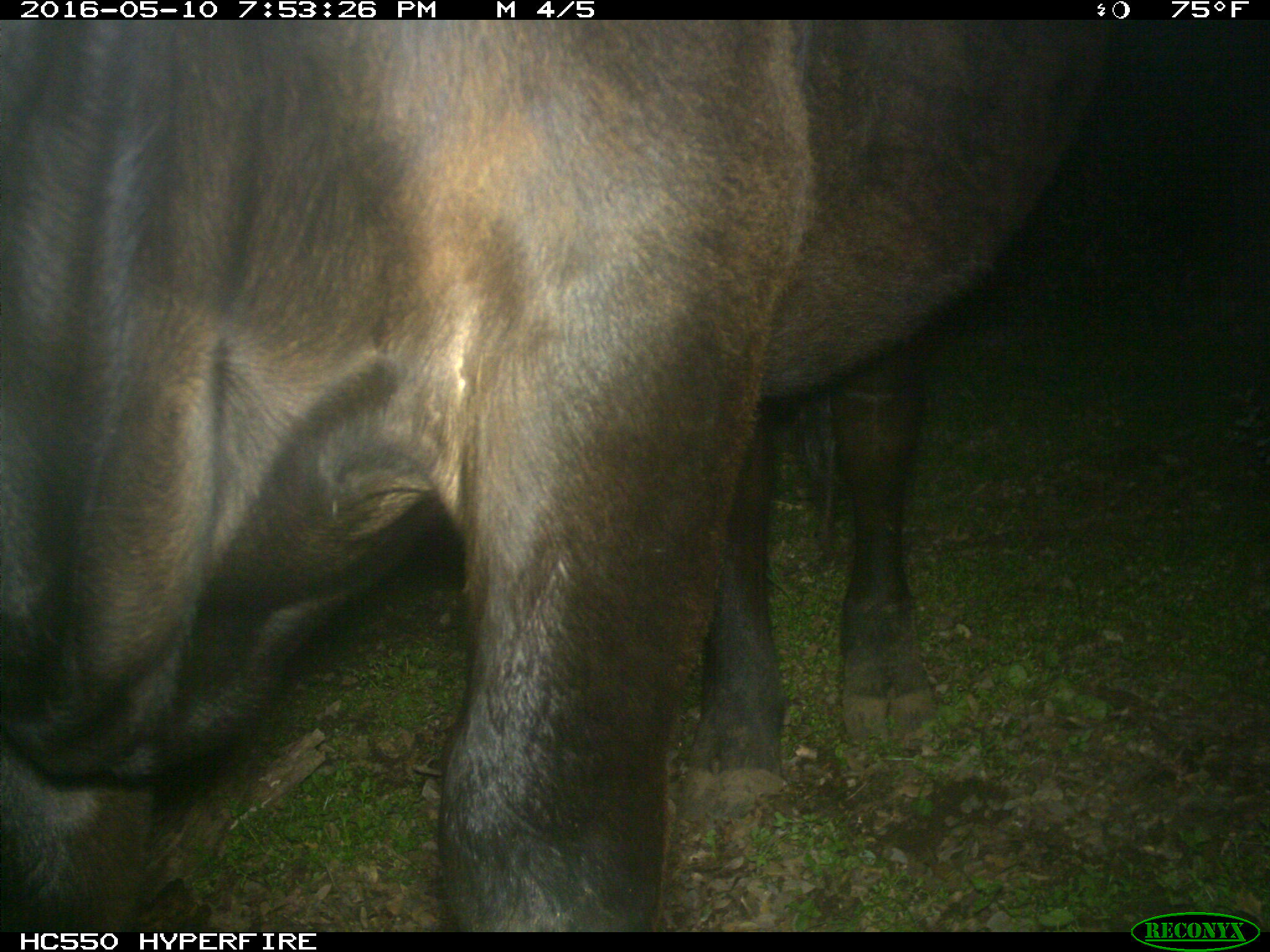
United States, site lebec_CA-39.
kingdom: Animalia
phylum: Chordata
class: Mammalia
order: Artiodactyla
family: Bovidae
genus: Bos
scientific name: Bos taurus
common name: domestic cow